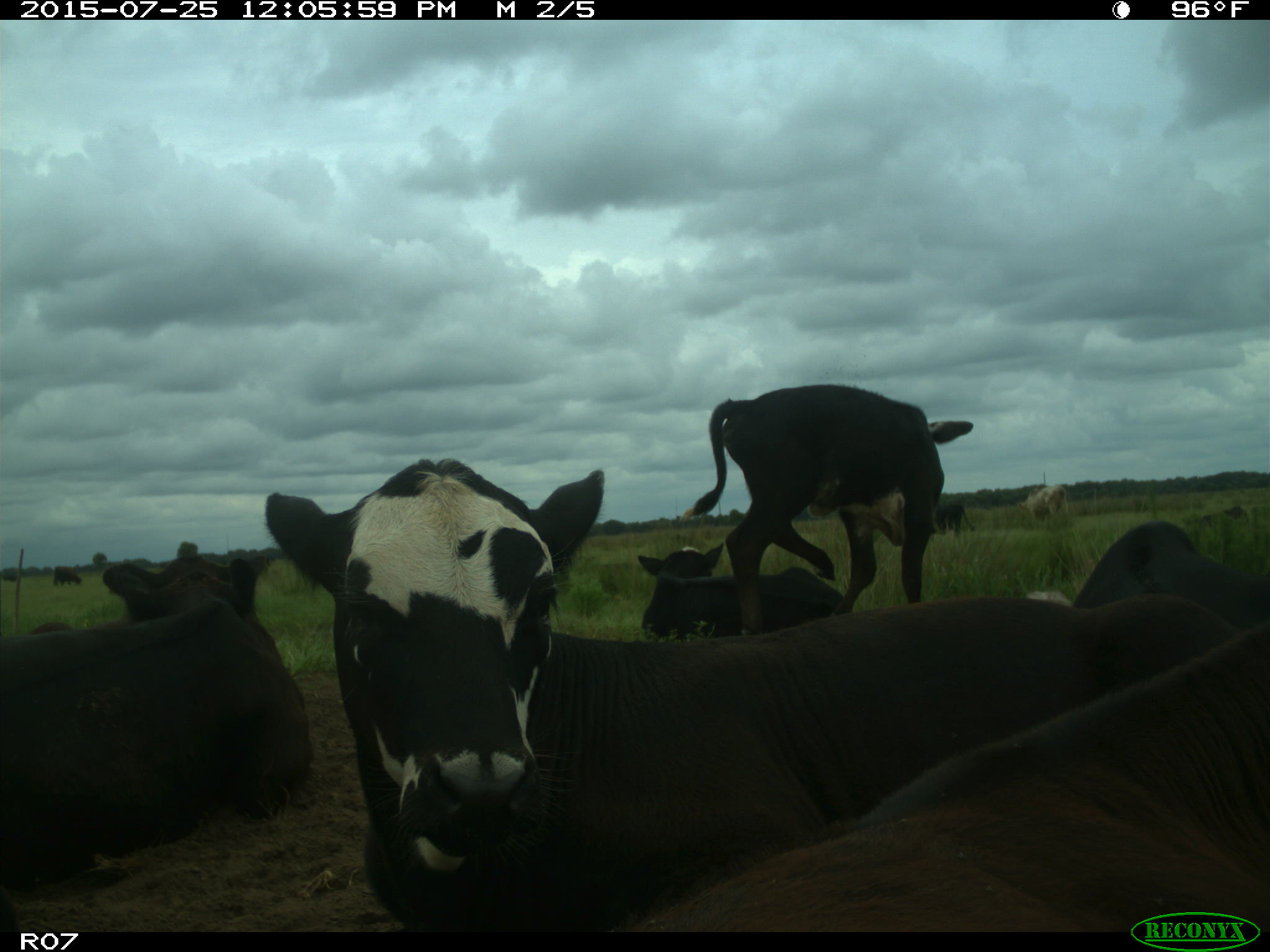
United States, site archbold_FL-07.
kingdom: Animalia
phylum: Chordata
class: Mammalia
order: Artiodactyla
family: Bovidae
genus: Bos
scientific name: Bos taurus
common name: domestic cow